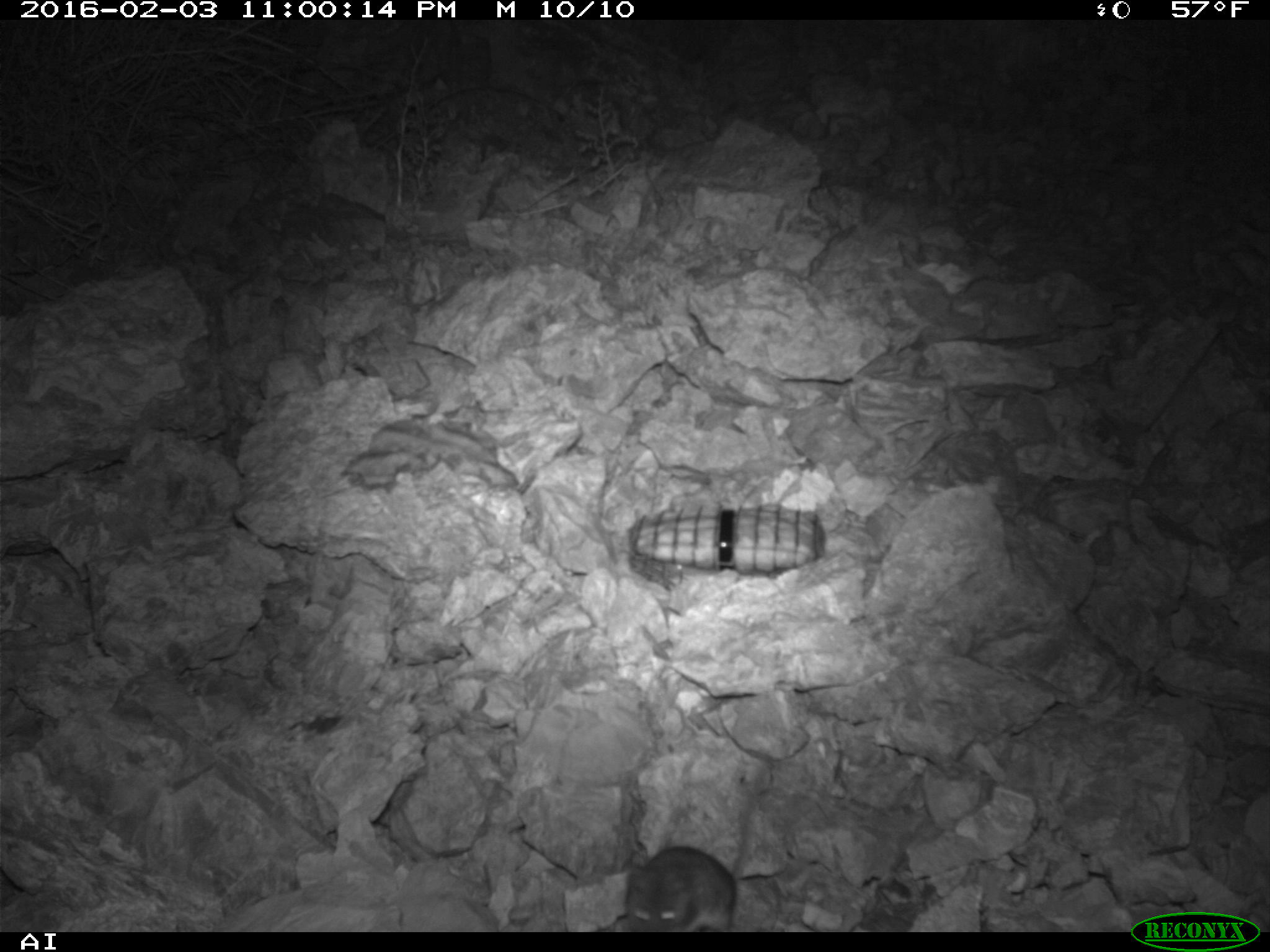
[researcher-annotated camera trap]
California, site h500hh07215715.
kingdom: Animalia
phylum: Chordata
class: Mammalia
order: Rodentia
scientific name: Rodentia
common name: rodent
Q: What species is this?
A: Rodent (Rodentia).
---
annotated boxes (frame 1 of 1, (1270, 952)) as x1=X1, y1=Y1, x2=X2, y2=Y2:
rodent: x1=624, y1=845, x2=735, y2=932